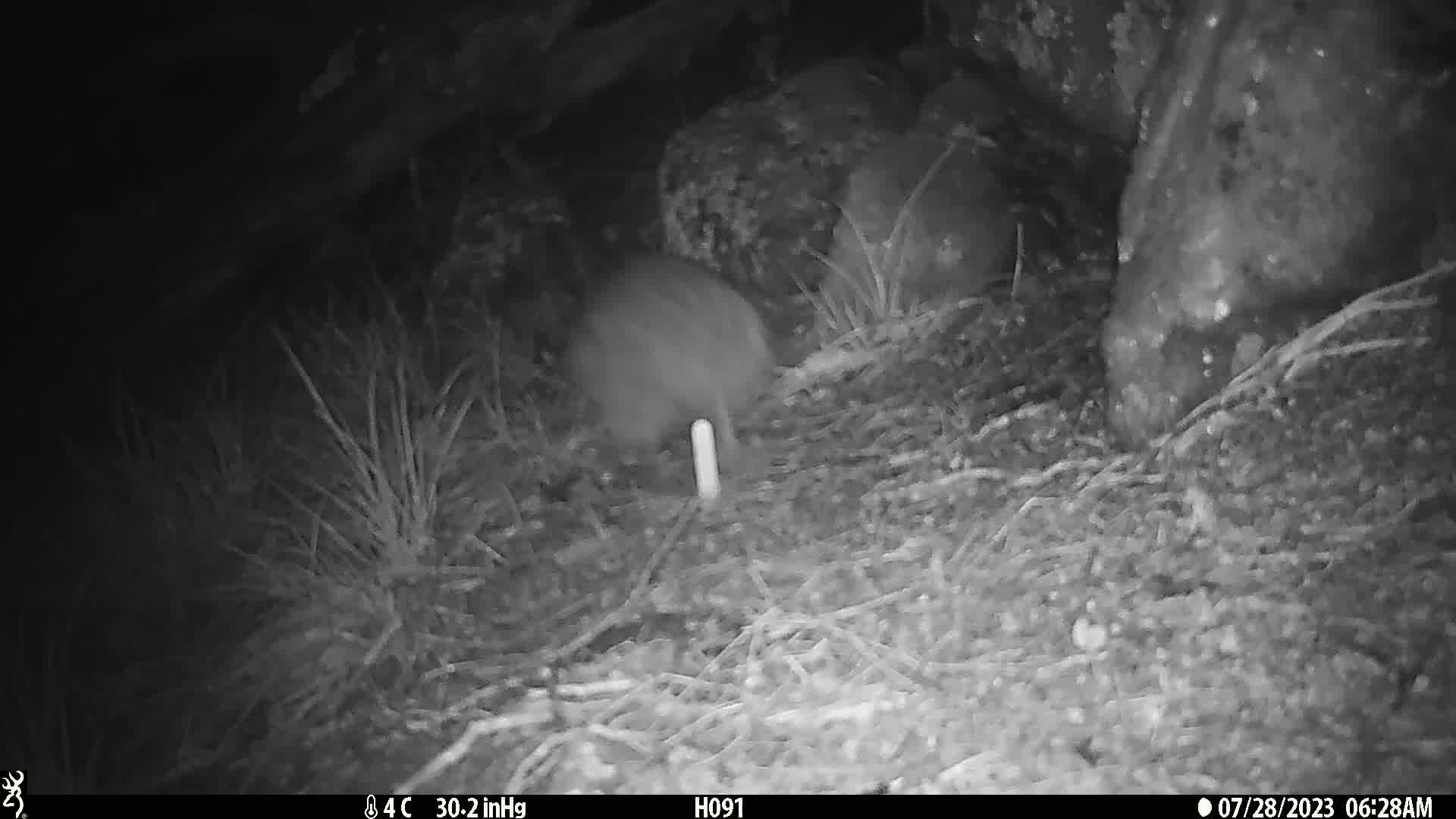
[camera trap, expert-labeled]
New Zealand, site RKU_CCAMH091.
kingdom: Animalia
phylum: Chordata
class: Aves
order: Apterygiformes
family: Apterygidae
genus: Apteryx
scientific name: Apteryx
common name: kiwi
Kiwi (Apteryx).